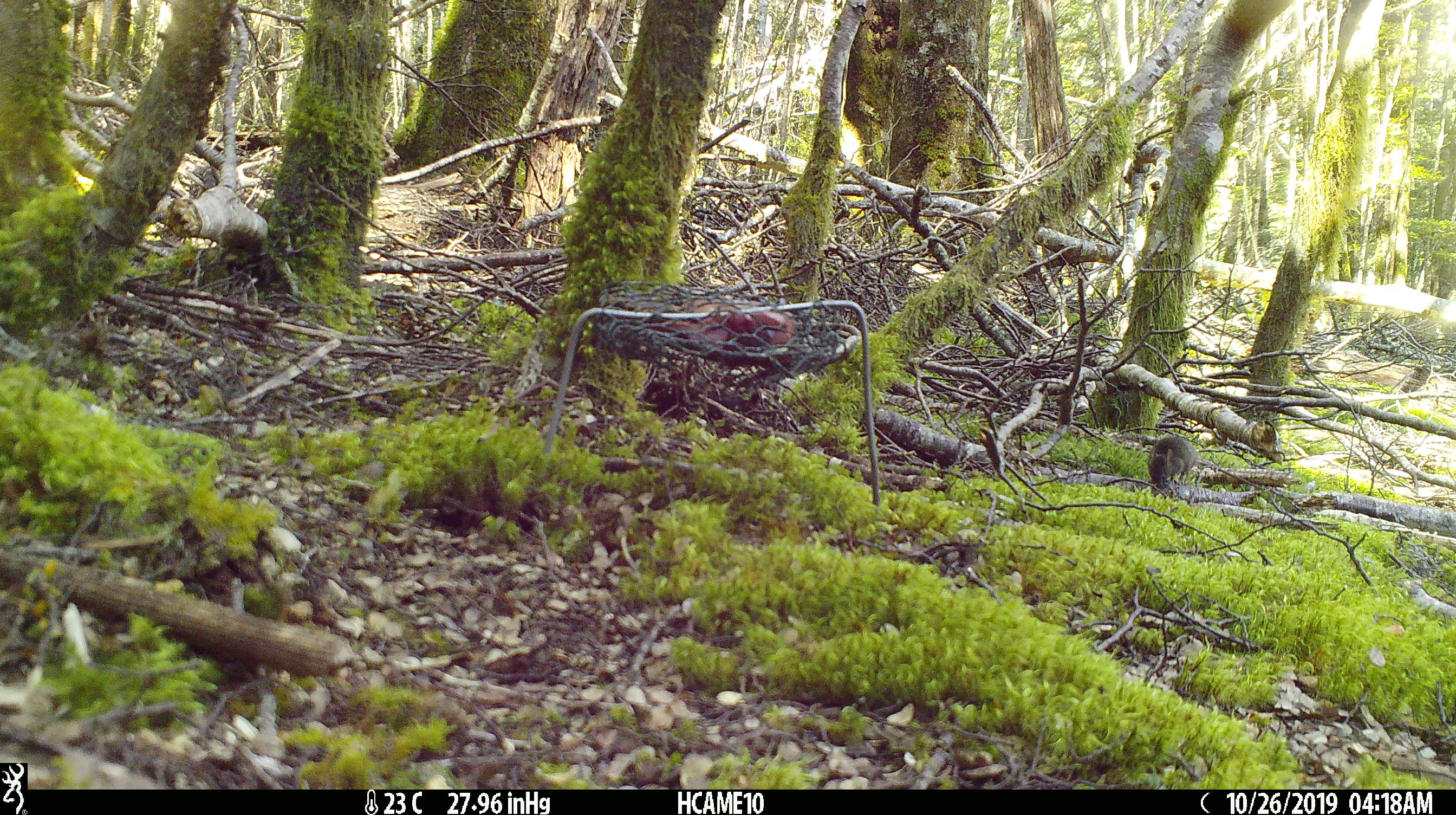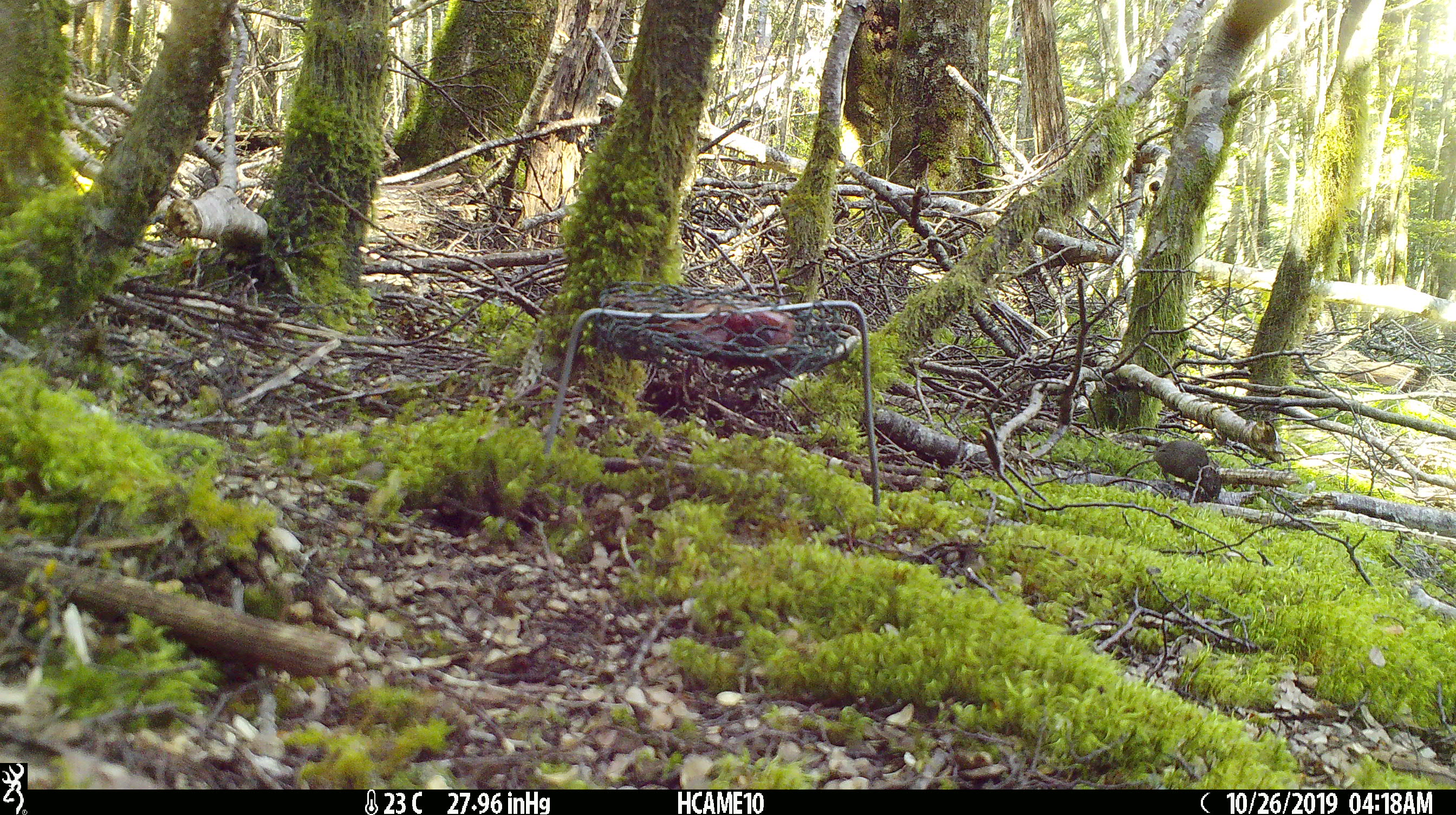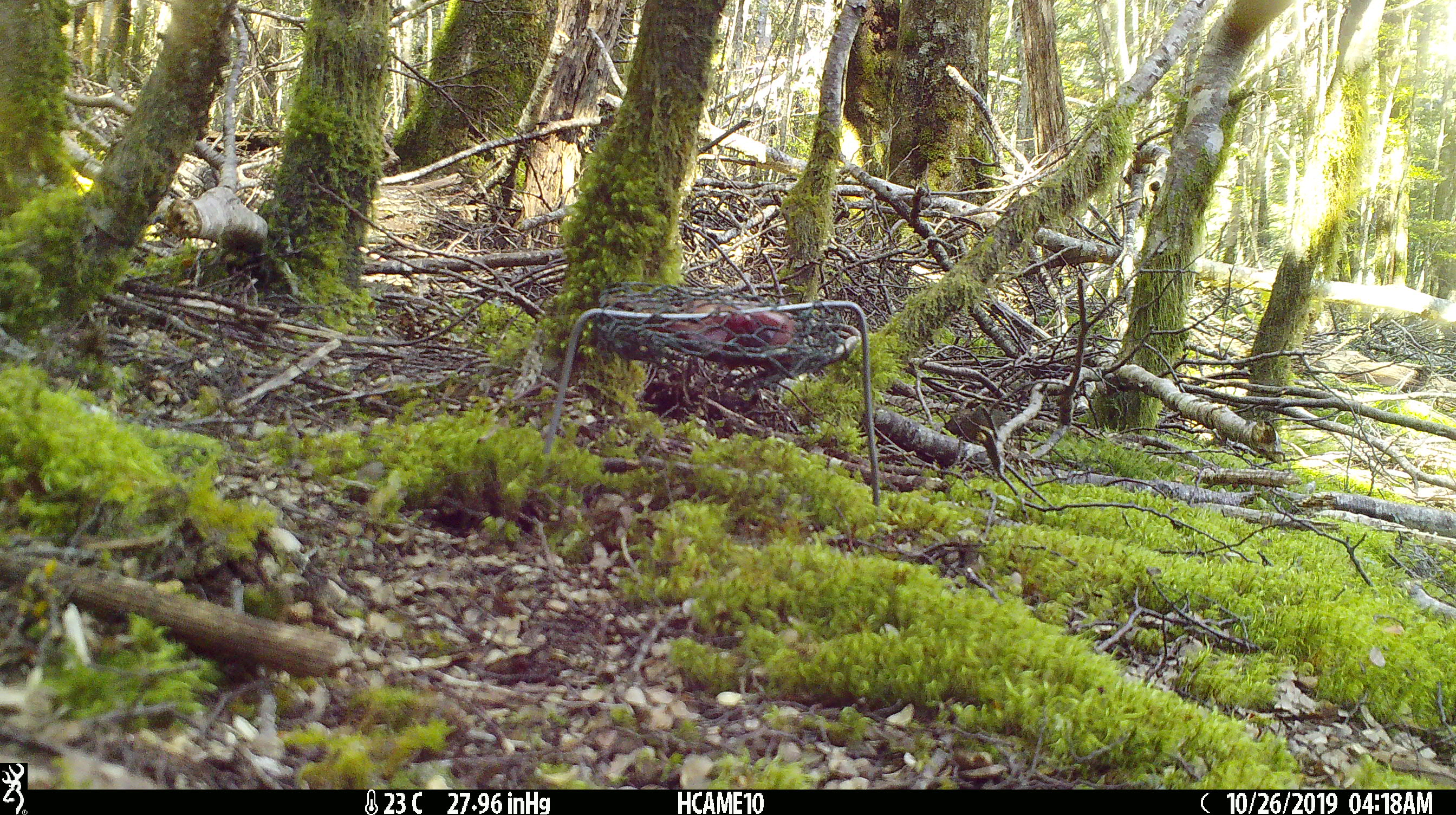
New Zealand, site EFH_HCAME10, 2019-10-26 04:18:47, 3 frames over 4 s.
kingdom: Animalia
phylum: Chordata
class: Mammalia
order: Rodentia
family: Muridae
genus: Mus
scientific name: Mus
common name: mouse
Mouse (Mus).